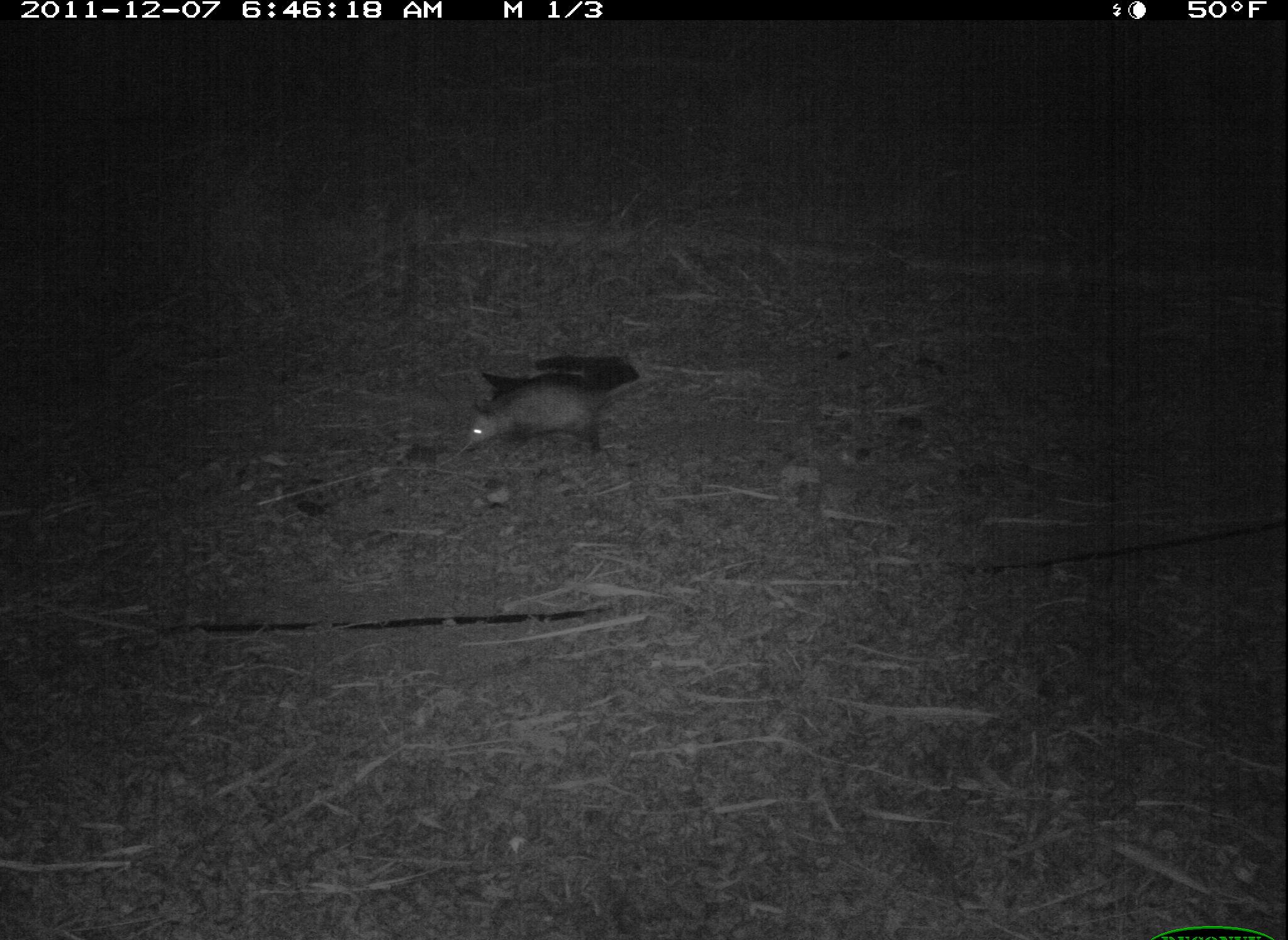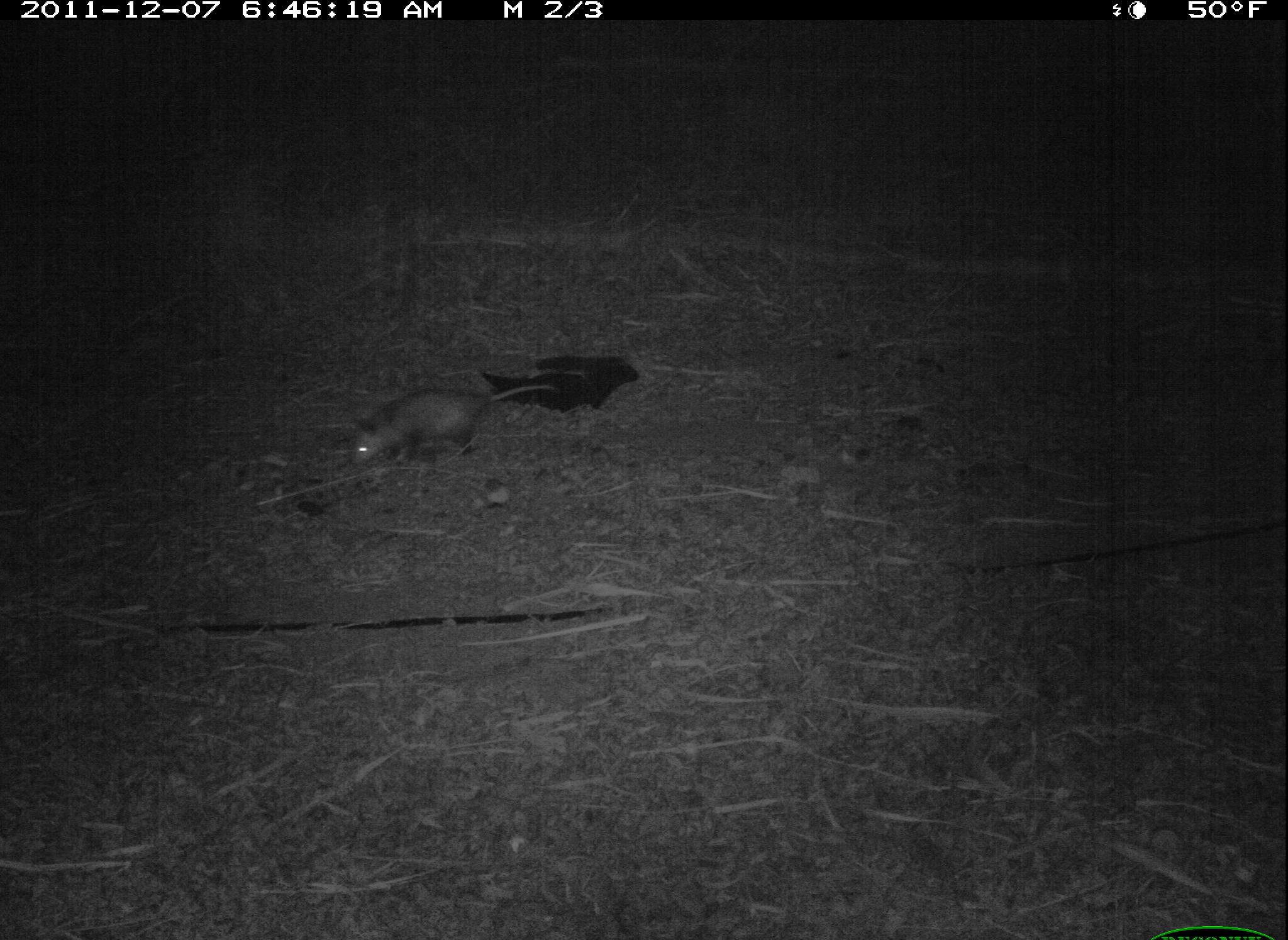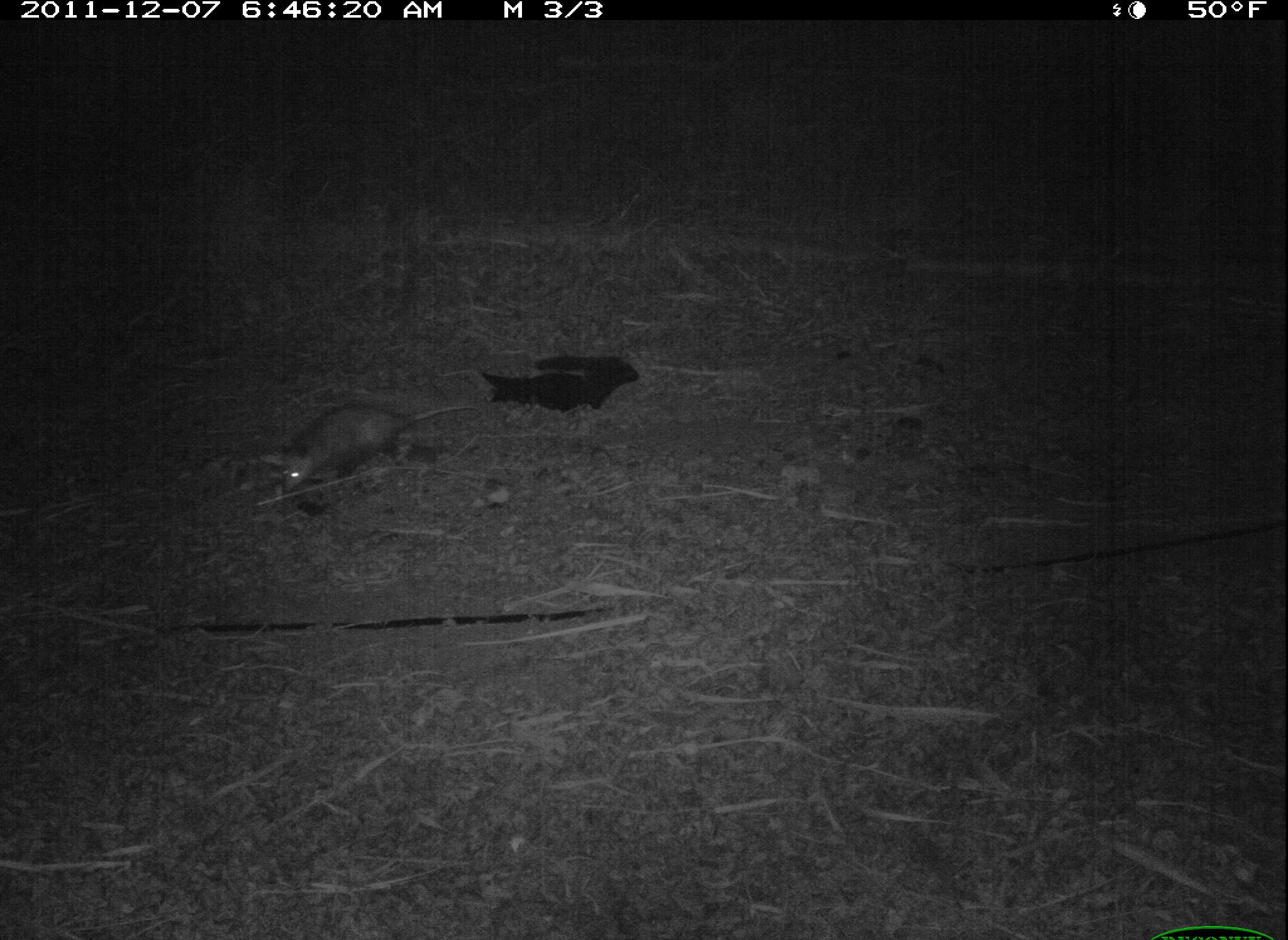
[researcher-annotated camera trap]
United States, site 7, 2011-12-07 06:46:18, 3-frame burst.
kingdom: Animalia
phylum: Chordata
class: Mammalia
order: Didelphimorphia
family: Didelphidae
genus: Didelphis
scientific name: Didelphis virginiana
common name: virginia opossum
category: opossum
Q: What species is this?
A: Opossum (virginia opossum) (Didelphis virginiana).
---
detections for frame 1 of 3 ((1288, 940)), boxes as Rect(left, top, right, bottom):
opossum: Rect(454, 359, 678, 475)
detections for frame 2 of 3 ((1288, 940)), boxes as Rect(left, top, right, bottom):
opossum: Rect(325, 354, 591, 499)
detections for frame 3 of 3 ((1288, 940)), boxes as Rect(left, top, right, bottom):
opossum: Rect(258, 375, 522, 511)